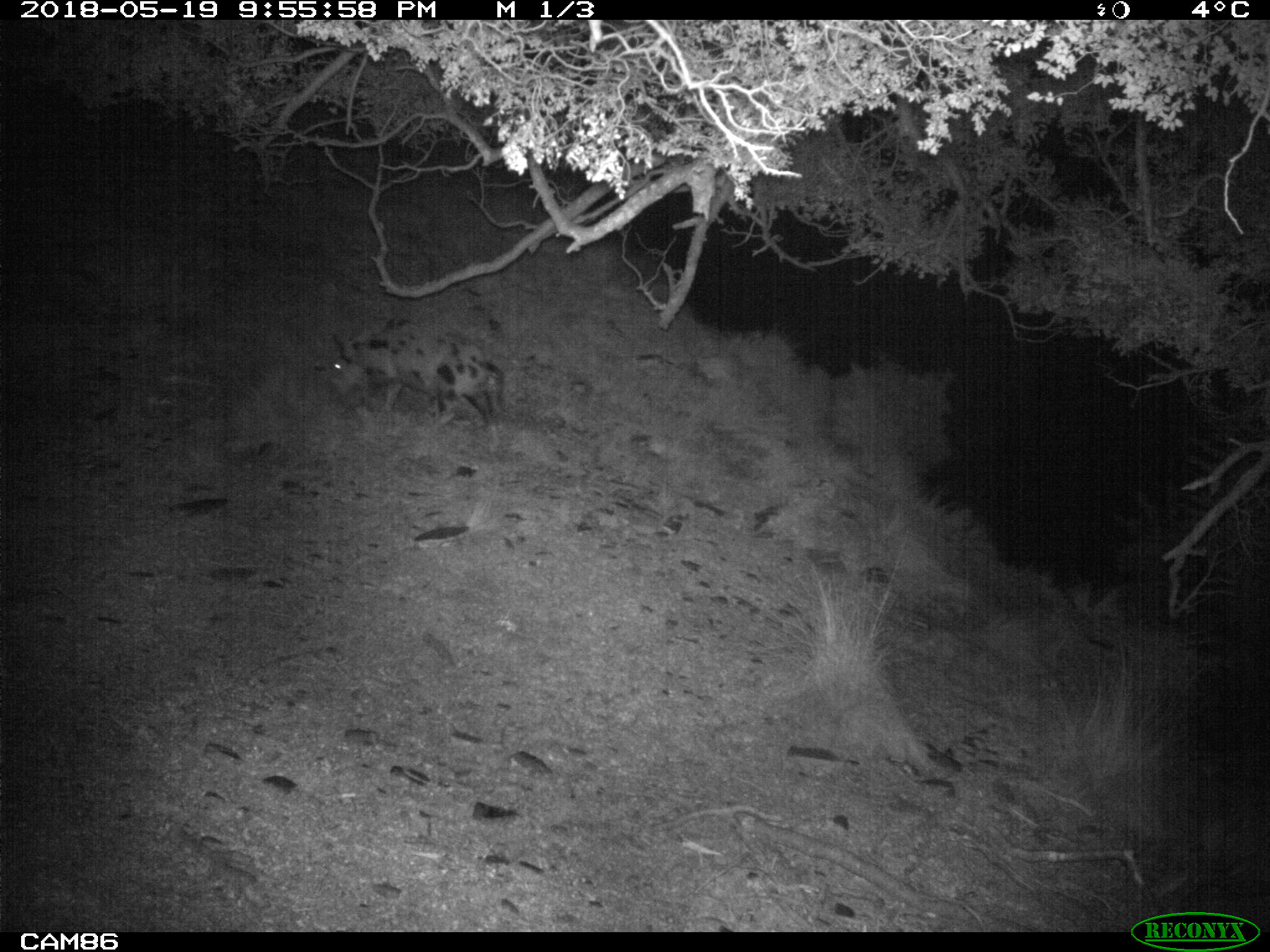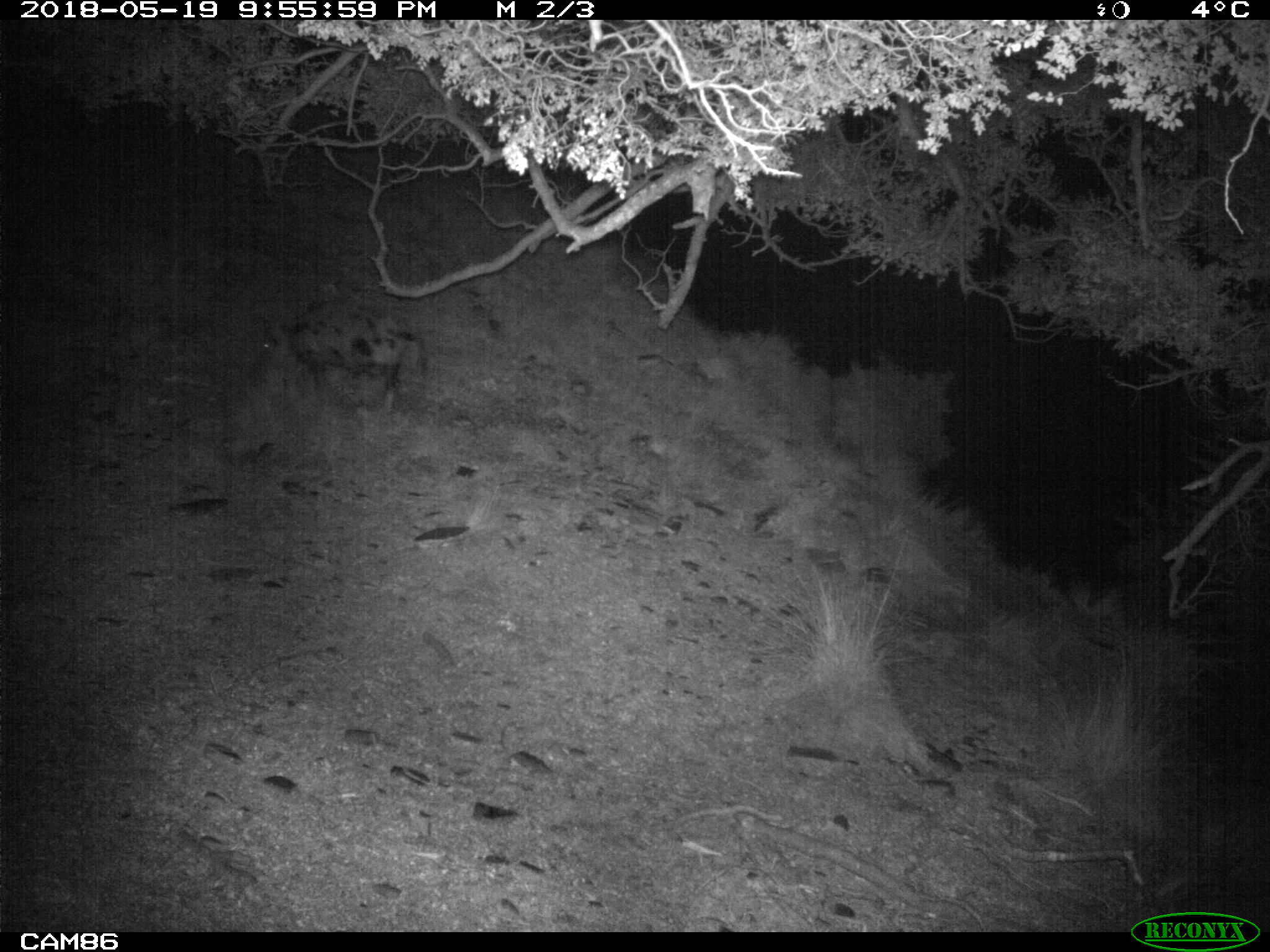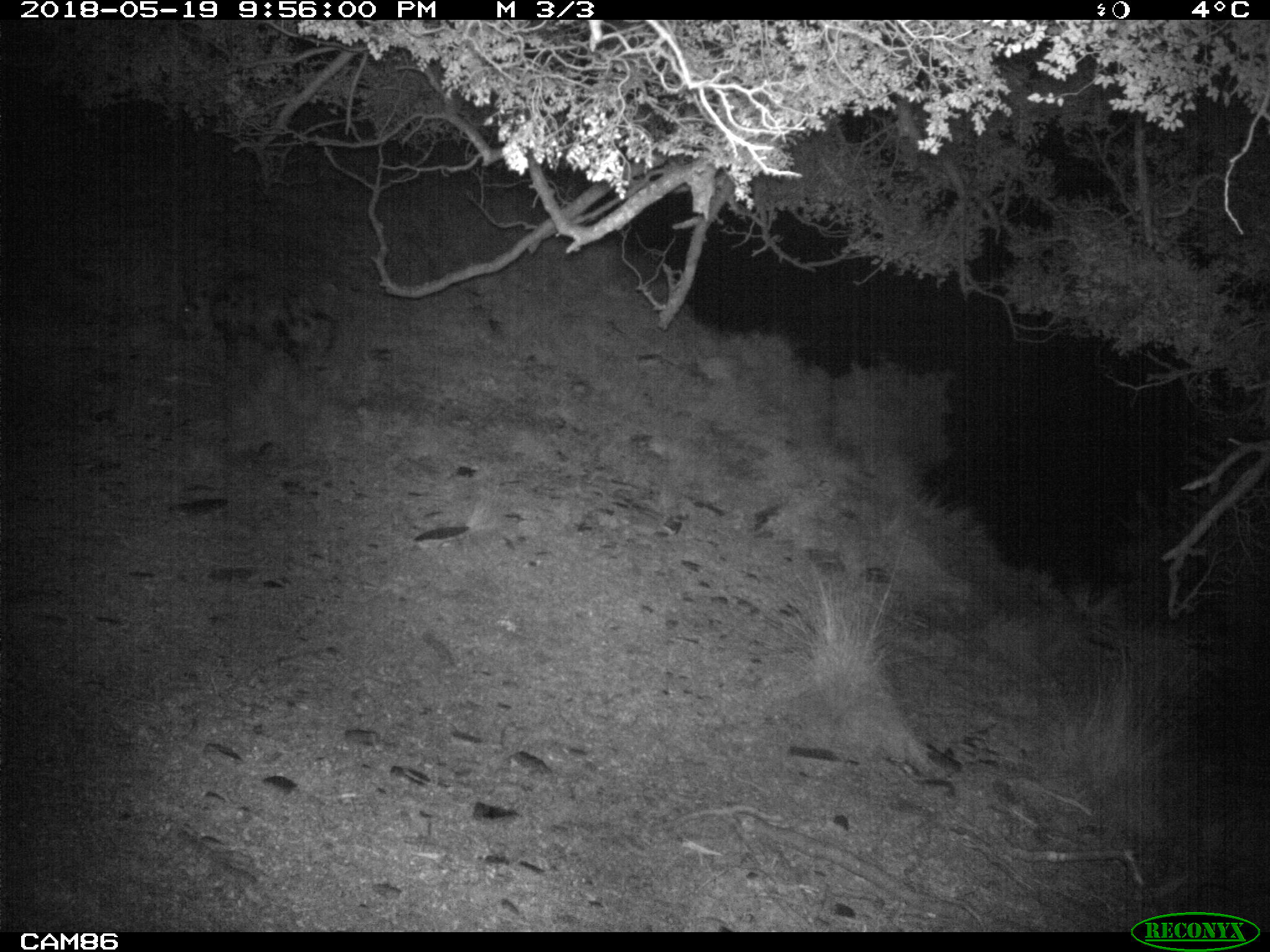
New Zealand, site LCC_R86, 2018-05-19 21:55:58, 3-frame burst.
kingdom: Animalia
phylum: Chordata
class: Mammalia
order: Artiodactyla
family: Suidae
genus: Sus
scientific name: Sus scrofa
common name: pig